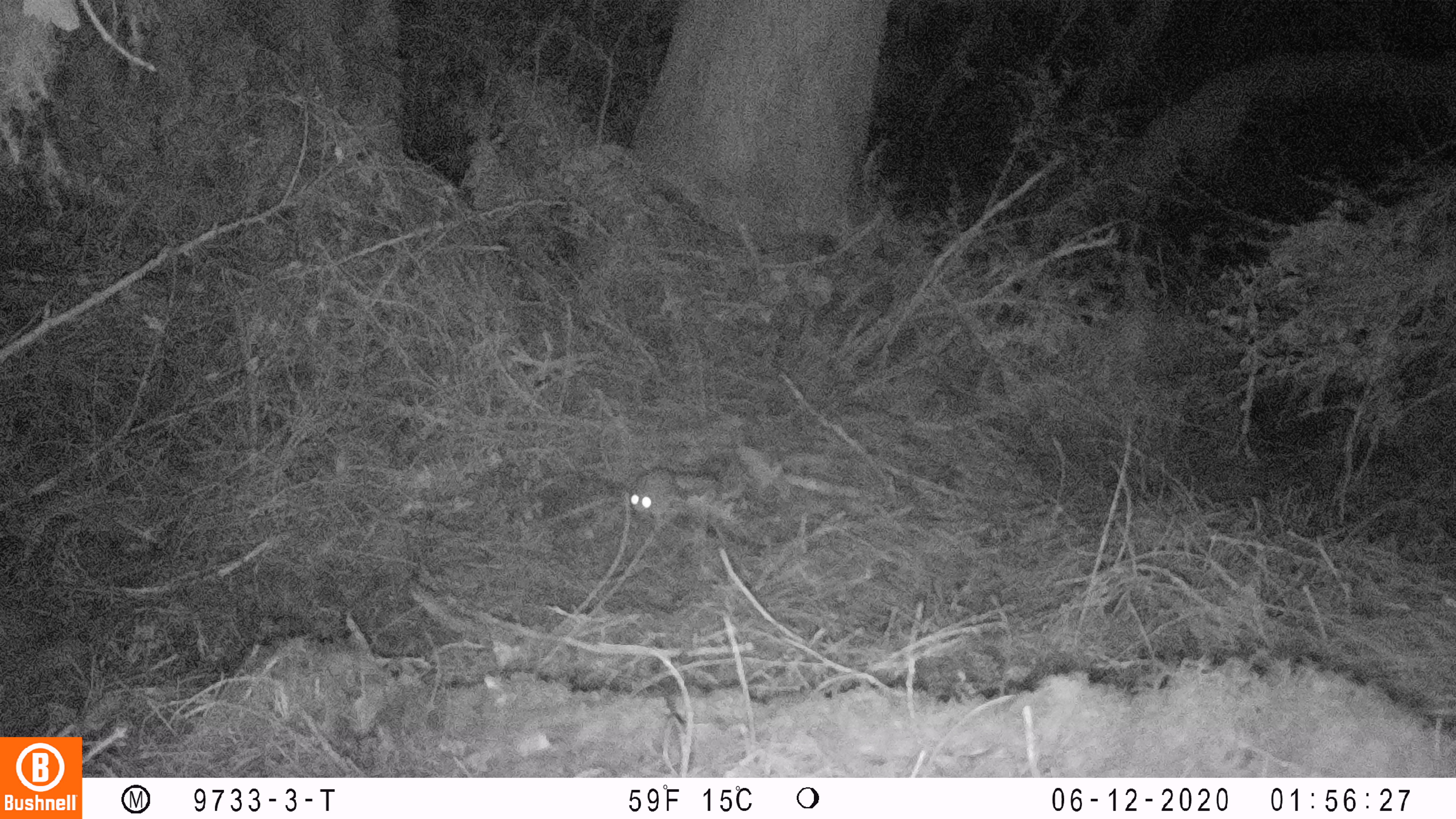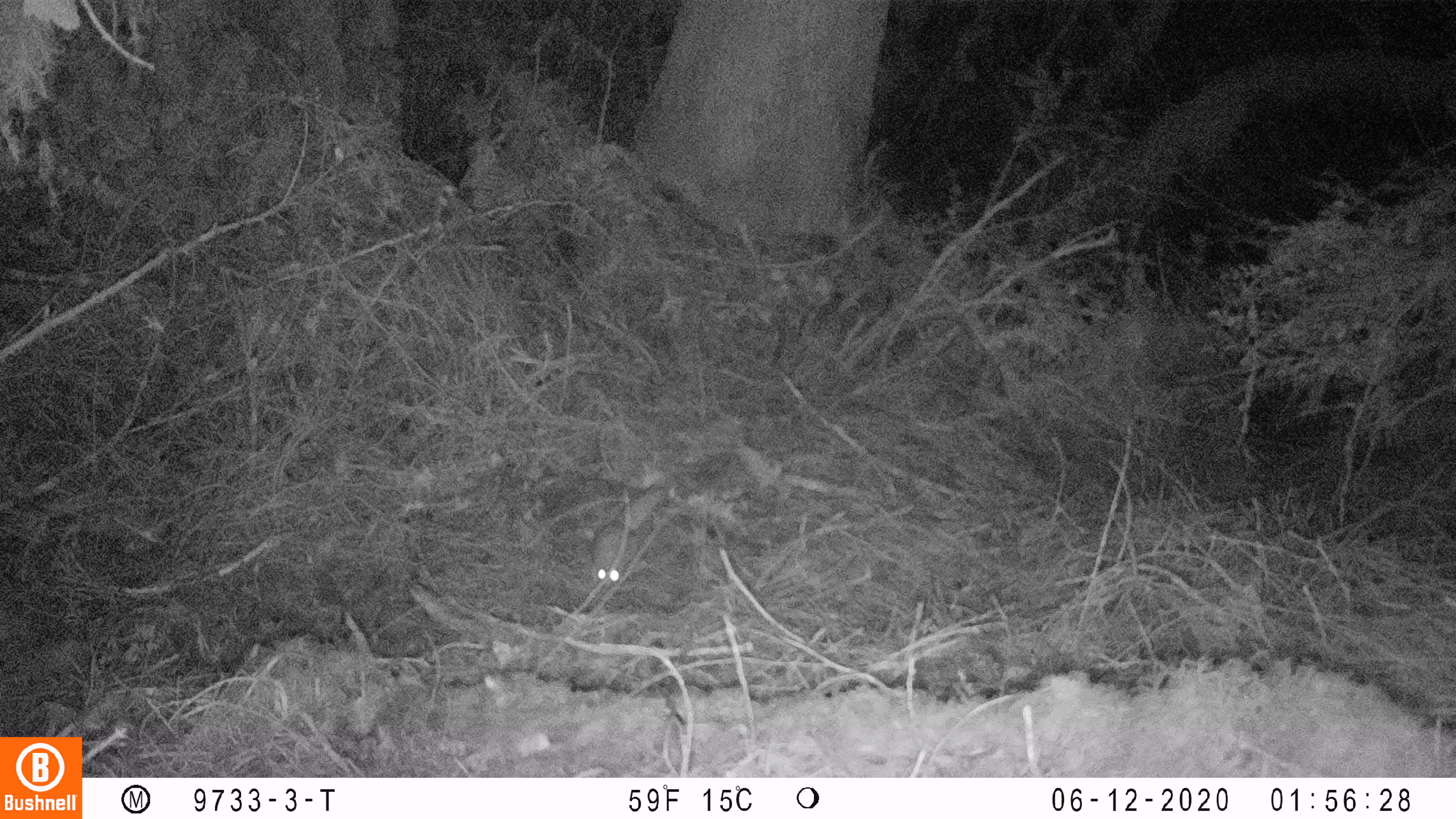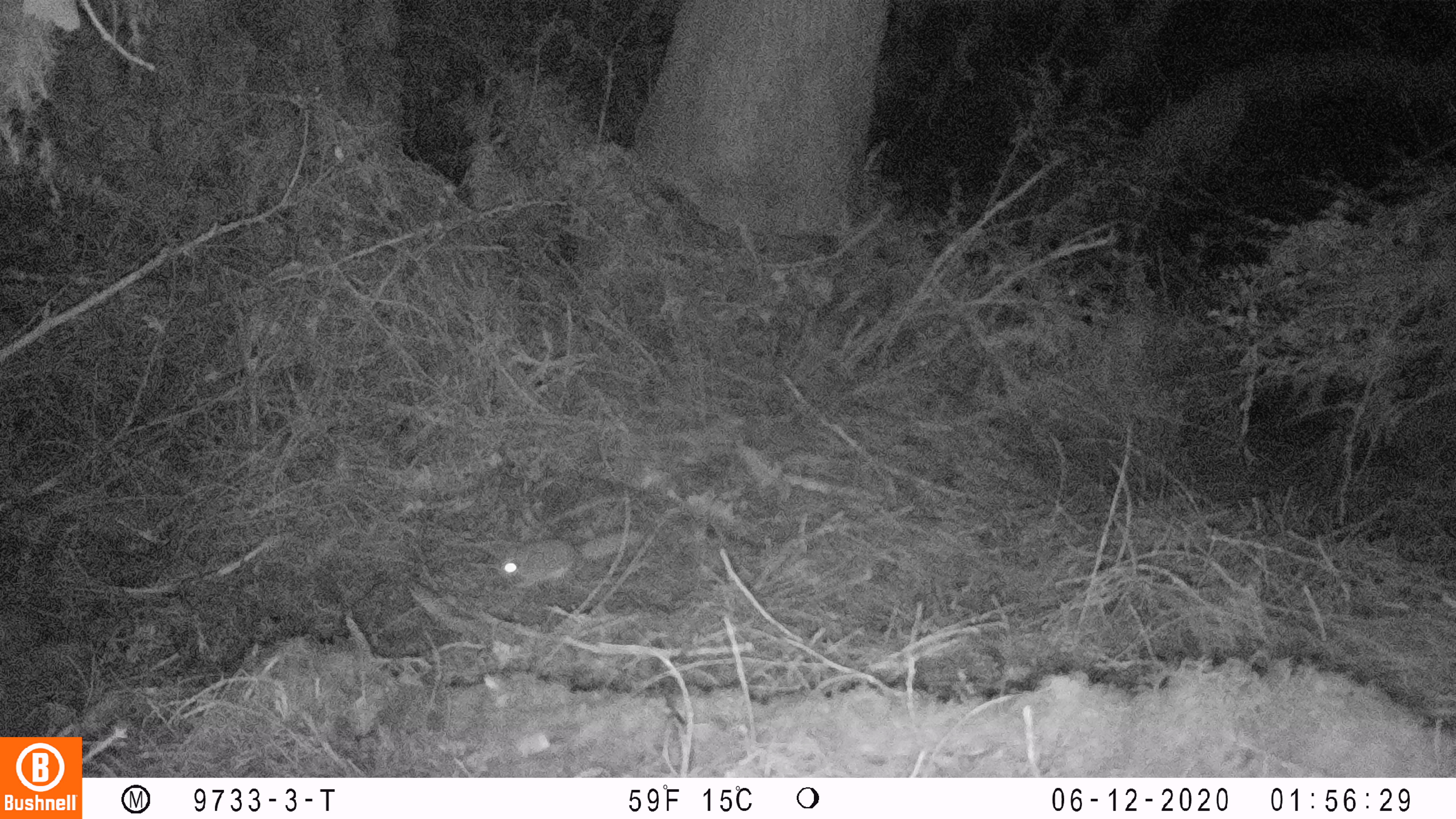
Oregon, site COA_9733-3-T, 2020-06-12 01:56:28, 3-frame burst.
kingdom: Animalia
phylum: Chordata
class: Mammalia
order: Rodentia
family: Sciuridae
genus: Glaucomys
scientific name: Glaucomys oregonensis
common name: humboldt's flying squirrel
Humboldt's flying squirrel (Glaucomys oregonensis).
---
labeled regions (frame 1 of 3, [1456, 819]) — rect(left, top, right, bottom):
humboldt's flying squirrel: rect(615, 459, 733, 531)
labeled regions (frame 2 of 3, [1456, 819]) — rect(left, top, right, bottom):
humboldt's flying squirrel: rect(574, 475, 677, 599)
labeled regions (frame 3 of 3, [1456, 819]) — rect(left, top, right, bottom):
humboldt's flying squirrel: rect(485, 518, 653, 604)